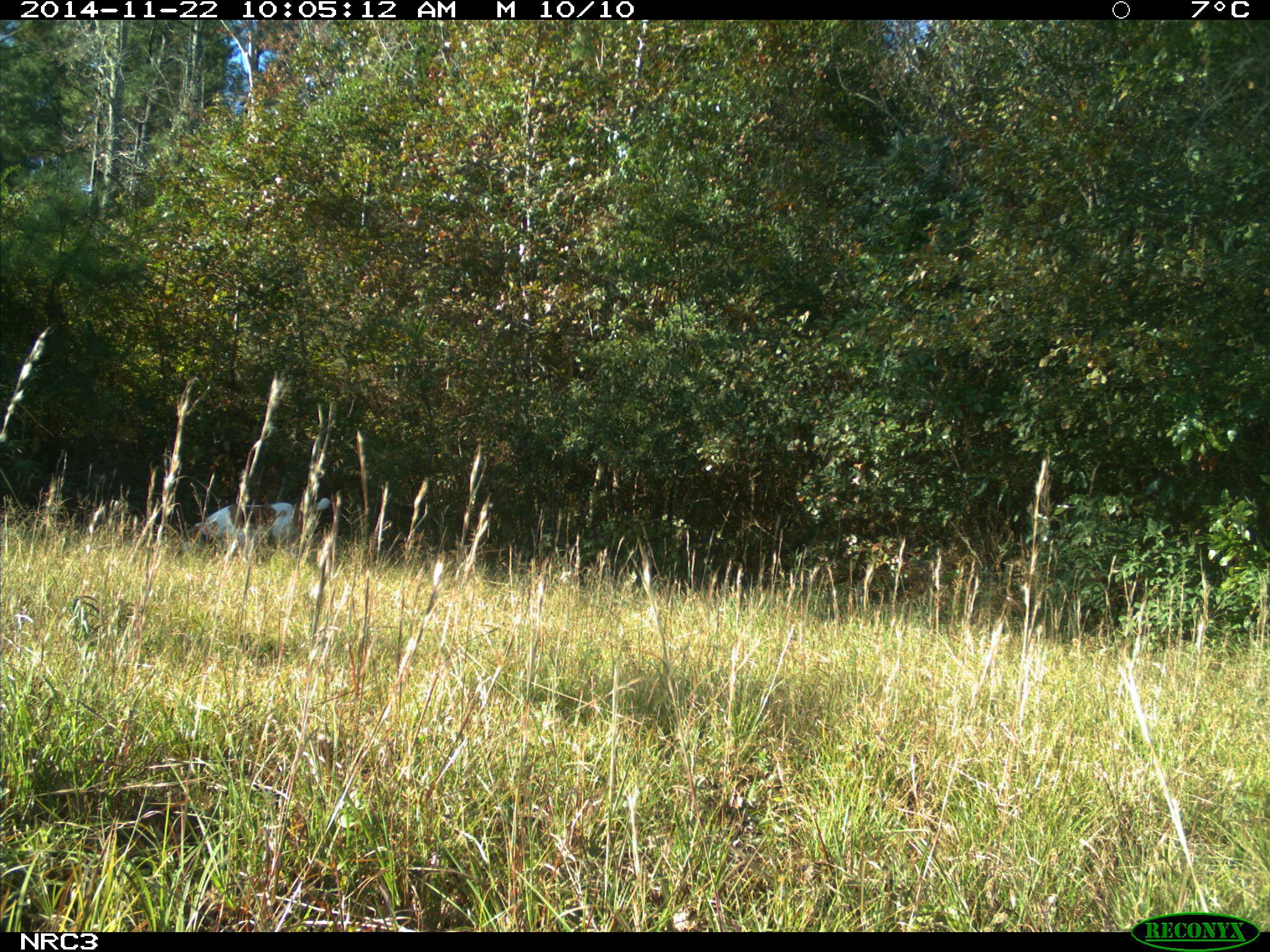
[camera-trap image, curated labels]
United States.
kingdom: Animalia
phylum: Chordata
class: Mammalia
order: Carnivora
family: Canidae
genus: Canis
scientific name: Canis familiaris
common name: domestic dog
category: Dog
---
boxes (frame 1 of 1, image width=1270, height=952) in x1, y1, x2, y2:
Dog: 175, 486, 346, 574